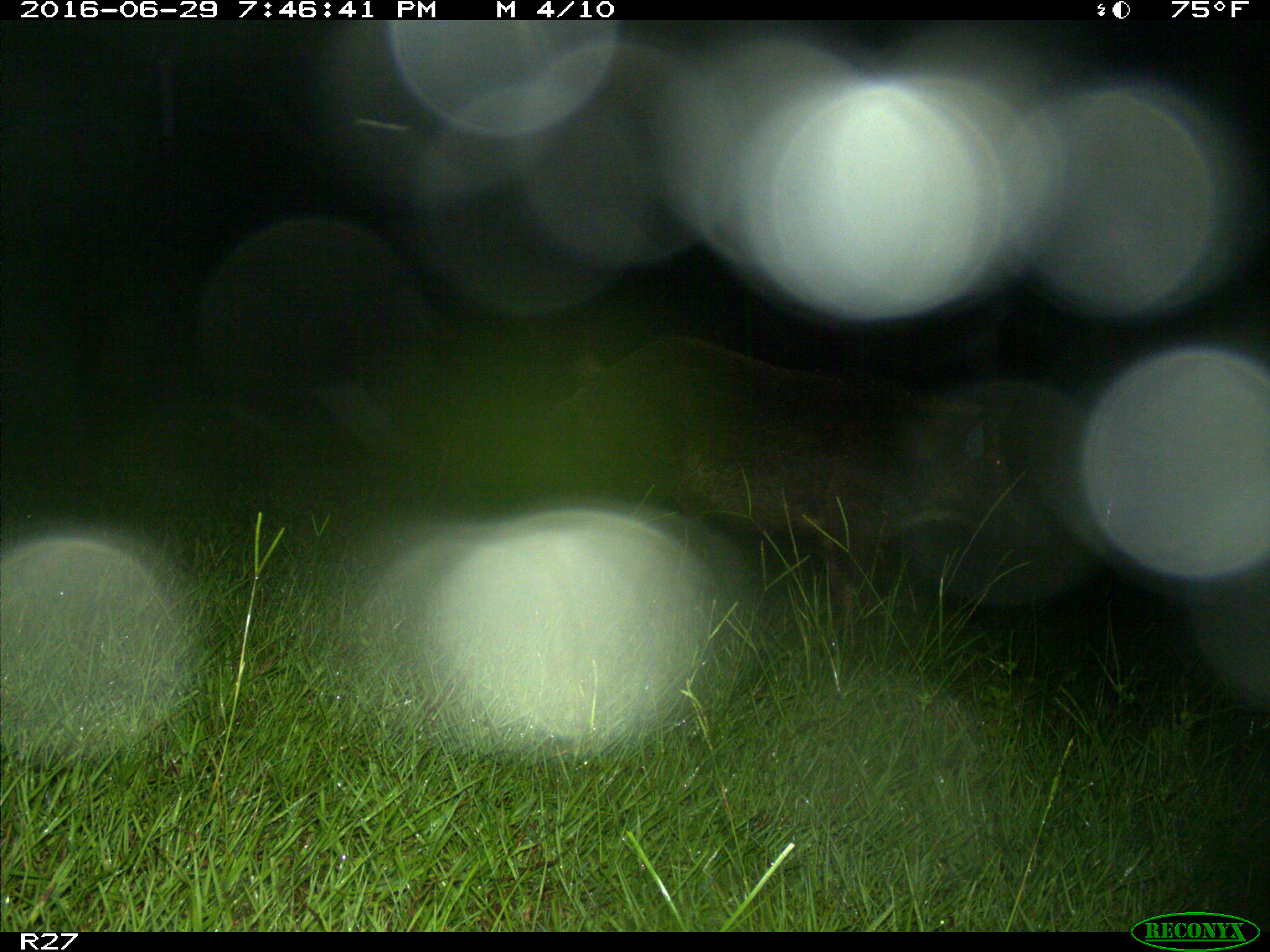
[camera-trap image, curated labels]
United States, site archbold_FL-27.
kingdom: Animalia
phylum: Chordata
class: Mammalia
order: Artiodactyla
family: Suidae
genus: Sus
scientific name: Sus scrofa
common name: wild boar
Sus scrofa (wild boar).